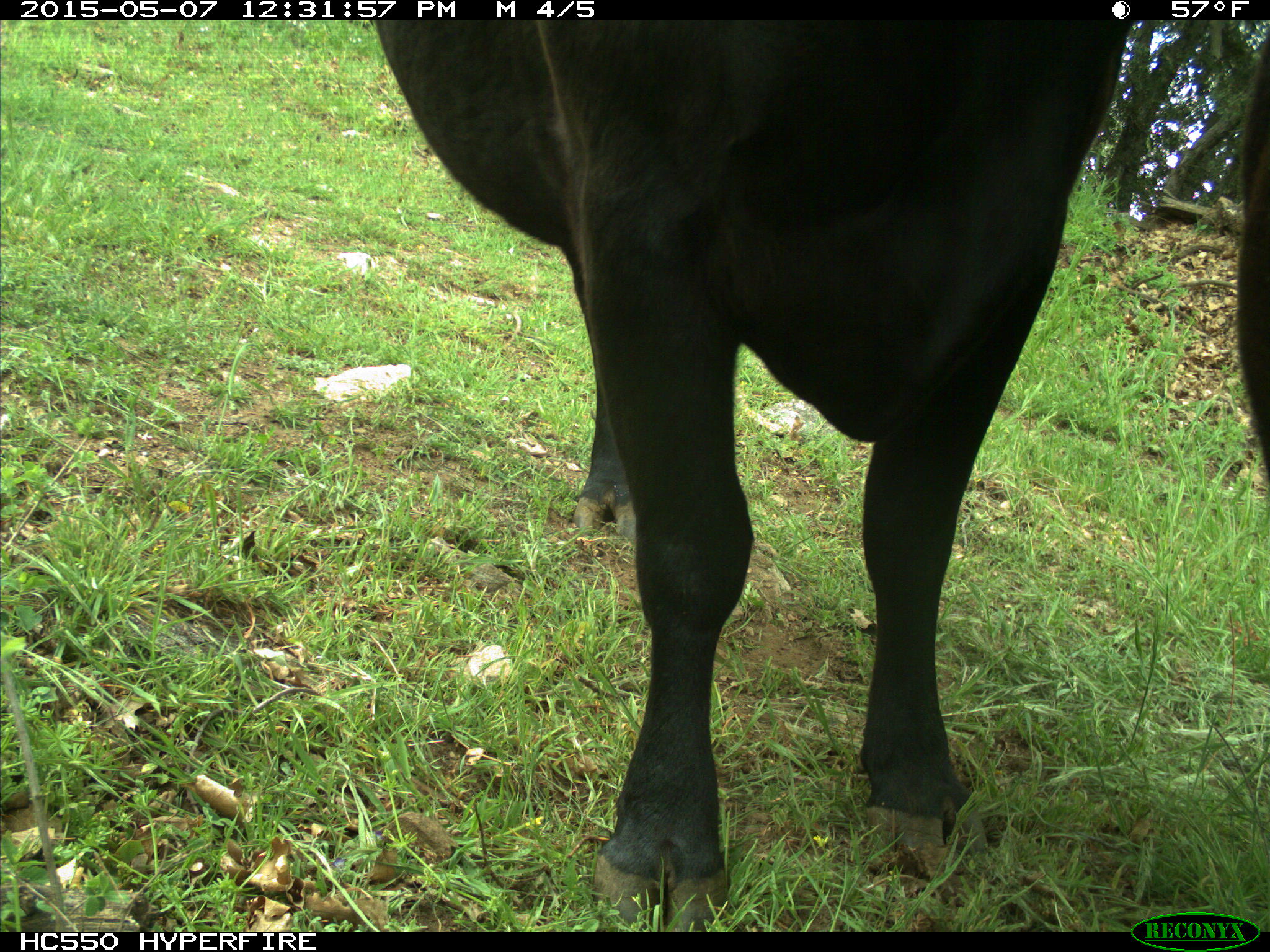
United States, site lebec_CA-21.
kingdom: Animalia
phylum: Chordata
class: Mammalia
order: Artiodactyla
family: Bovidae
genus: Bos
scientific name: Bos taurus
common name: domestic cow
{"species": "Bos taurus (domestic cow)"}